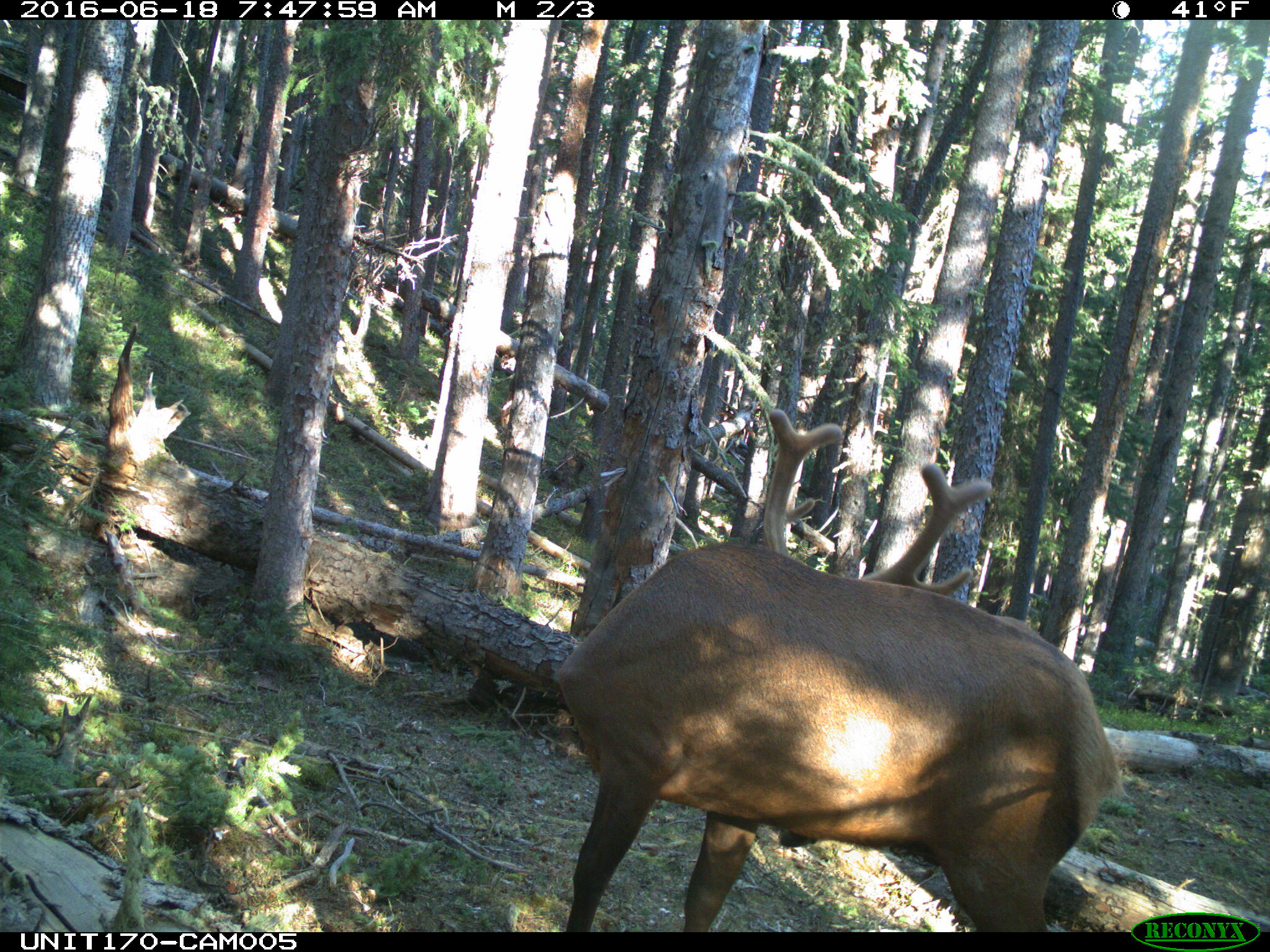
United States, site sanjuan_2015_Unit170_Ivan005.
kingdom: Animalia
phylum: Chordata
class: Mammalia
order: Artiodactyla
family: Cervidae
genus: Cervus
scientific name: Cervus elaphus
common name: red deer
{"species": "Cervus elaphus (red deer)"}